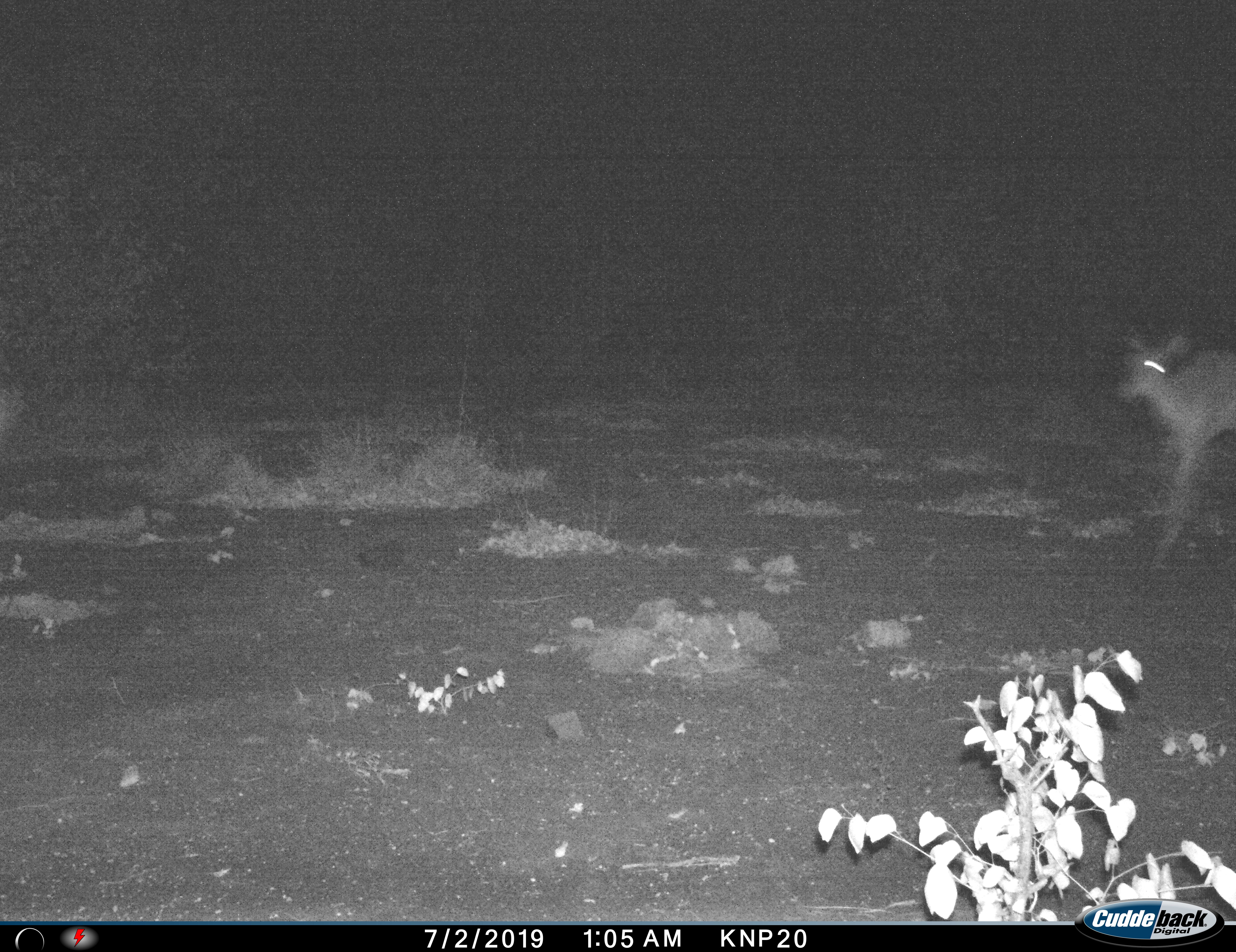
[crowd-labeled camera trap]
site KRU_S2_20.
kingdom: Animalia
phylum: Chordata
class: Mammalia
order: Artiodactyla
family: Bovidae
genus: Aepyceros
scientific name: Aepyceros melampus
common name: impala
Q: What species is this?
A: Impala (Aepyceros melampus).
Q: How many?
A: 1.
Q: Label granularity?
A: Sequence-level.